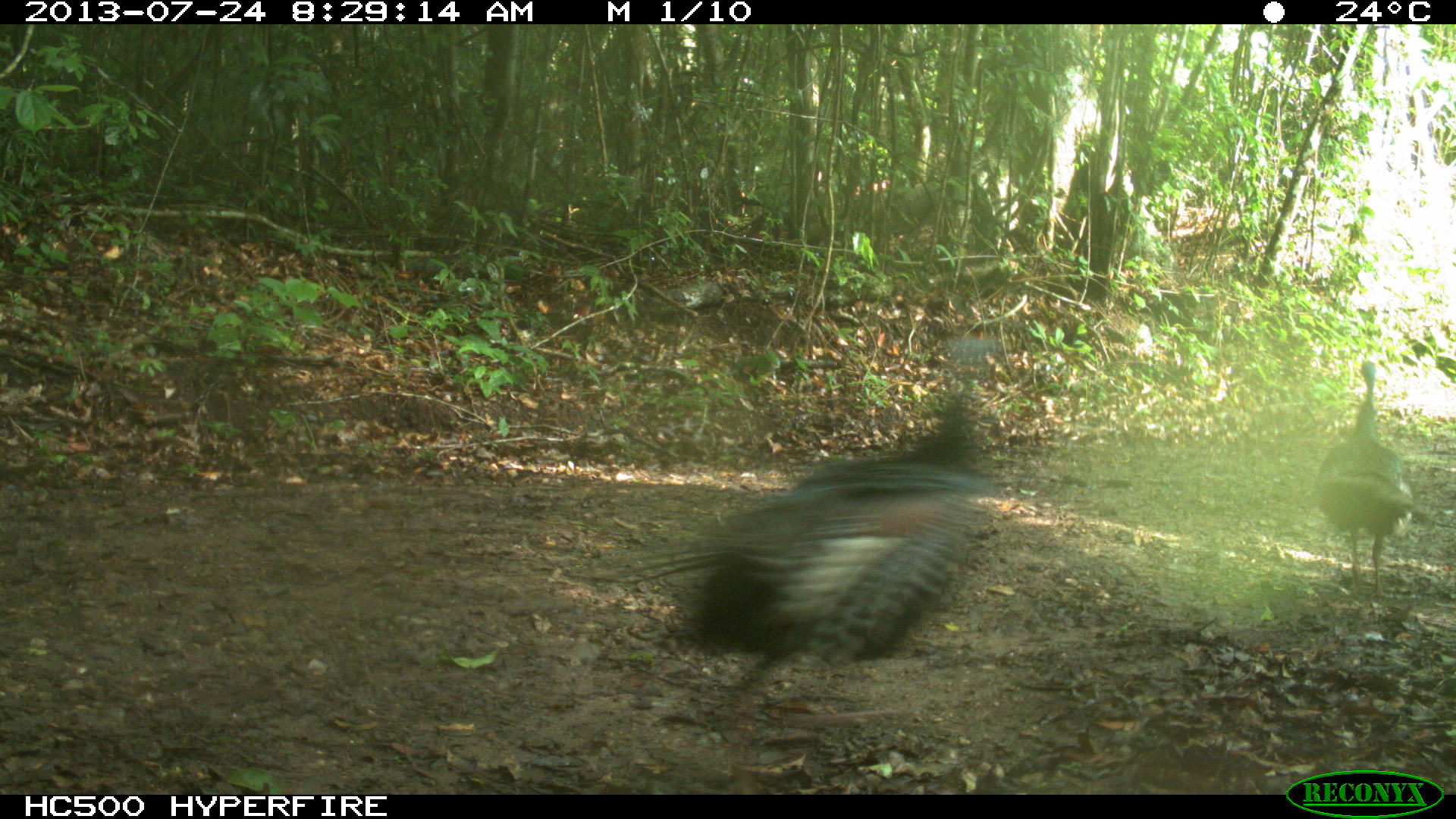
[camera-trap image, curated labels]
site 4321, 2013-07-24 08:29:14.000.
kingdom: Animalia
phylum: Chordata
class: Aves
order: Galliformes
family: Phasianidae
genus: Meleagris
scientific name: Meleagris ocellata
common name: ocellated turkey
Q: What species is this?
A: Meleagris ocellata (ocellated turkey).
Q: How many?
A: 2.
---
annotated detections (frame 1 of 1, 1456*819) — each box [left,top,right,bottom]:
meleagris ocellata: [593,334,1010,708]; [1301,357,1452,600]